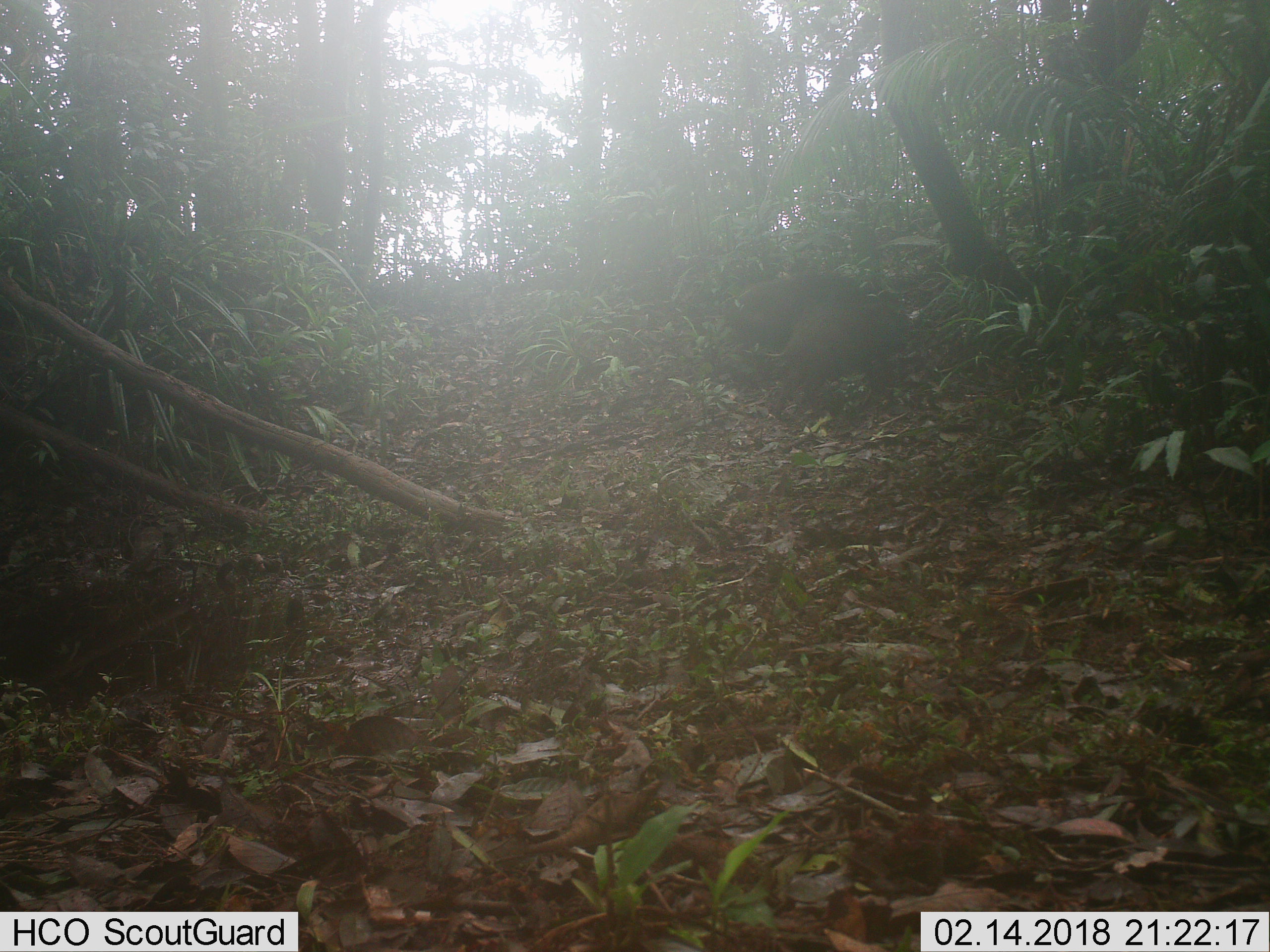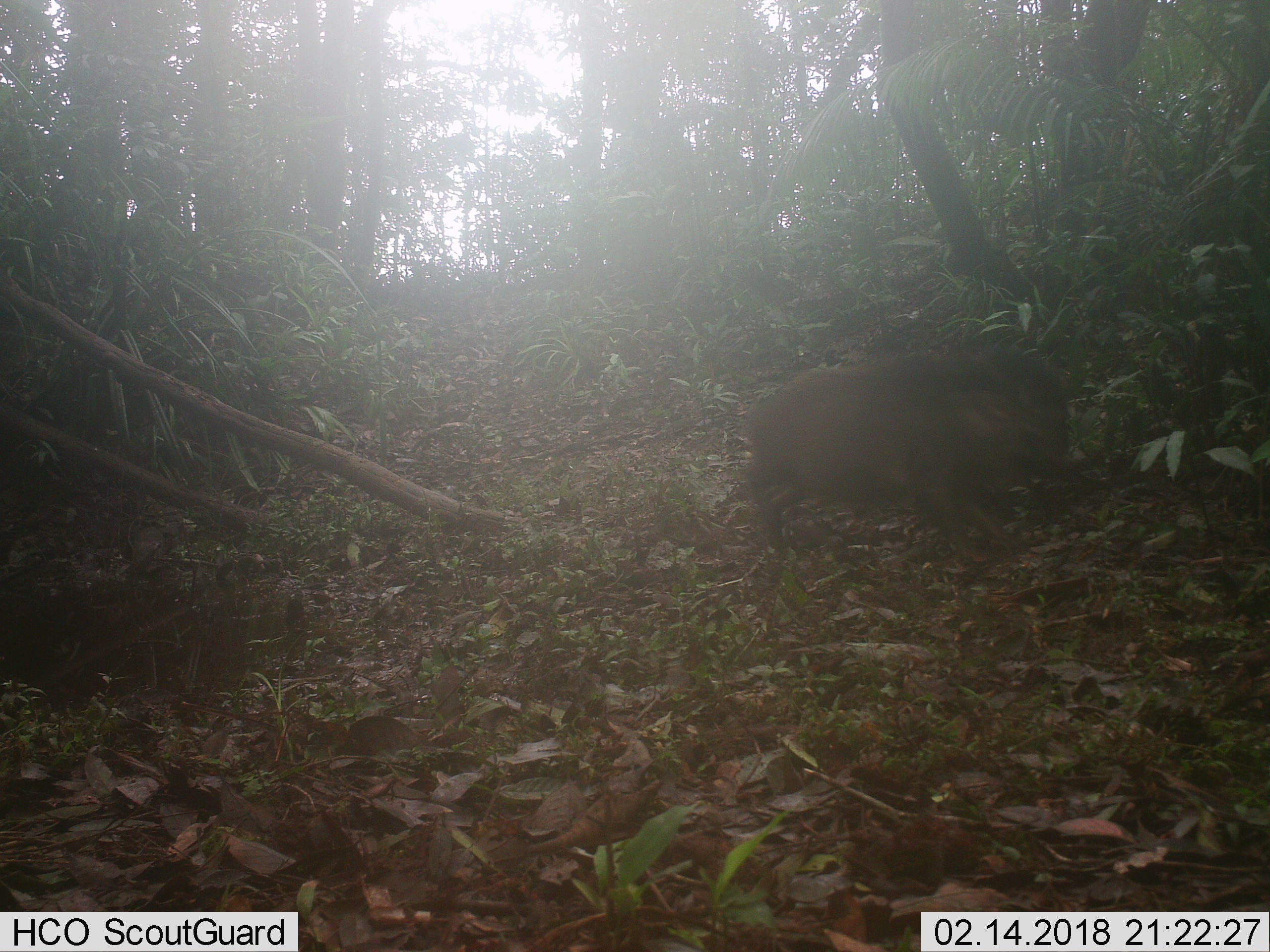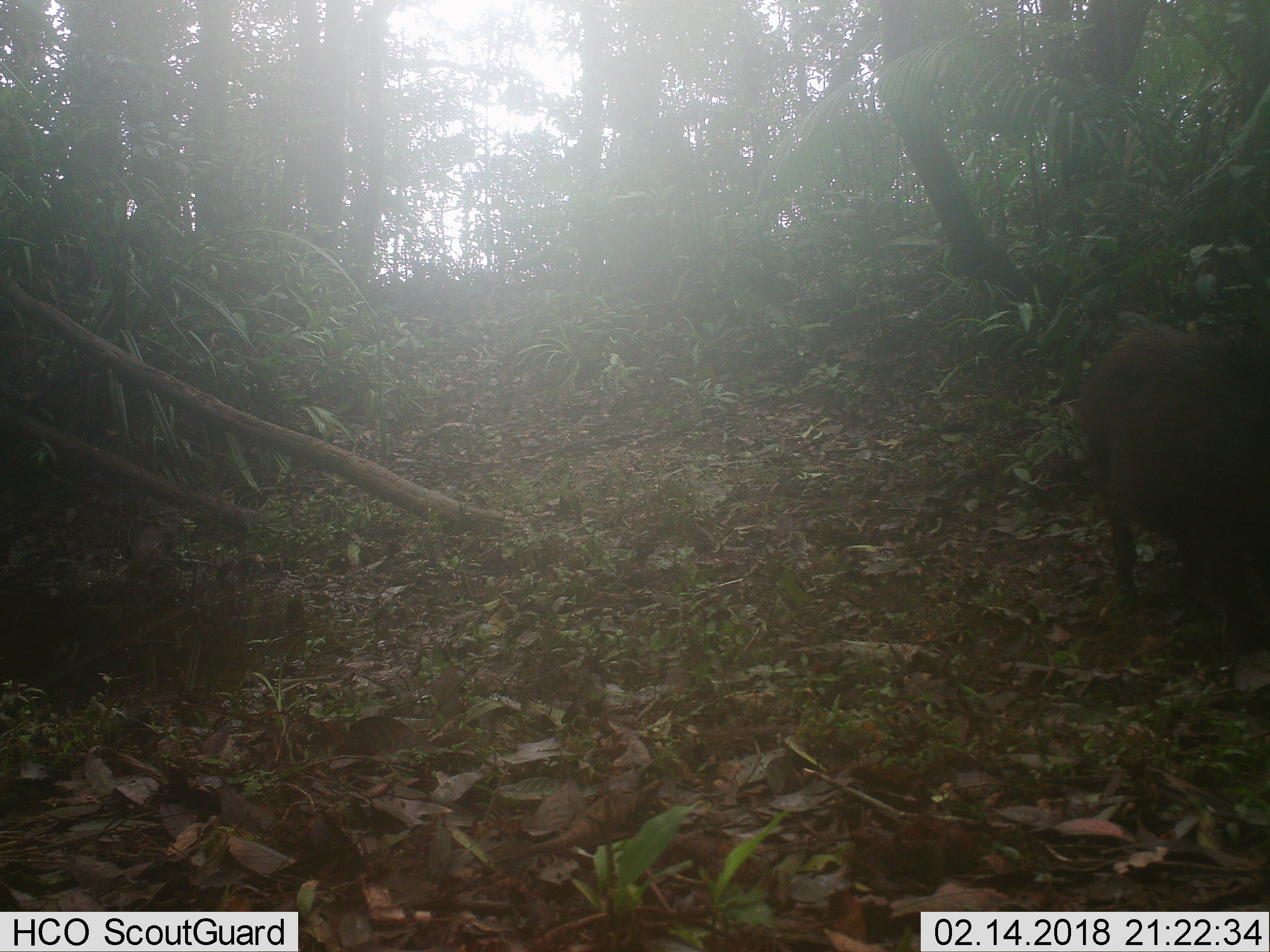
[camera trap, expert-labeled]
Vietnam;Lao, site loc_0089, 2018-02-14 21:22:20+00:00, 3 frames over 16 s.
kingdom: Animalia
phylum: Chordata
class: Mammalia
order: Artiodactyla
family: Suidae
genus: Sus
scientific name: Sus scrofa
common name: eurasian wild pig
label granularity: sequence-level